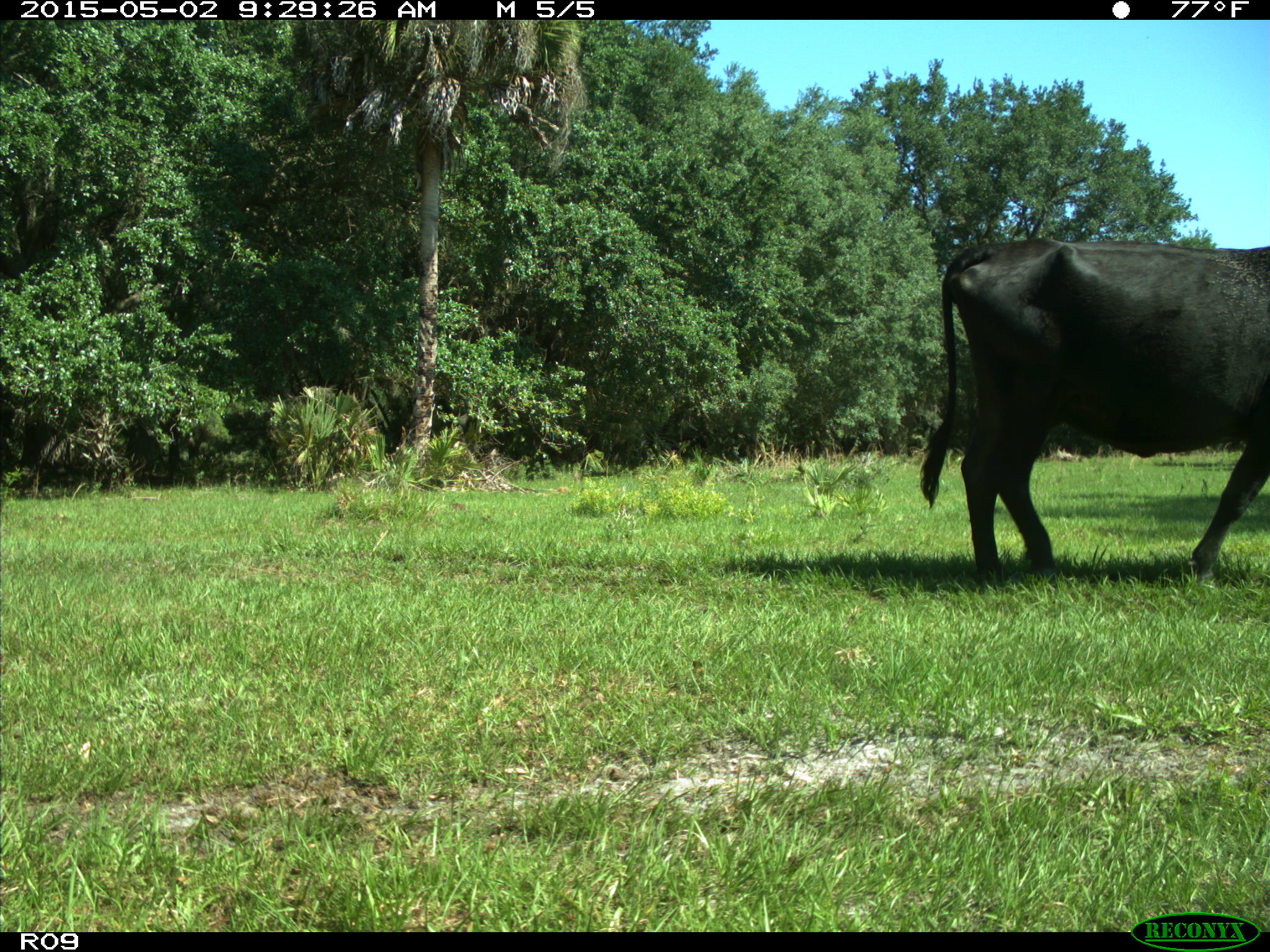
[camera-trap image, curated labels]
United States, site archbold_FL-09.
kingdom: Animalia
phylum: Chordata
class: Mammalia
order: Artiodactyla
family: Bovidae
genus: Bos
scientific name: Bos taurus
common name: domestic cow